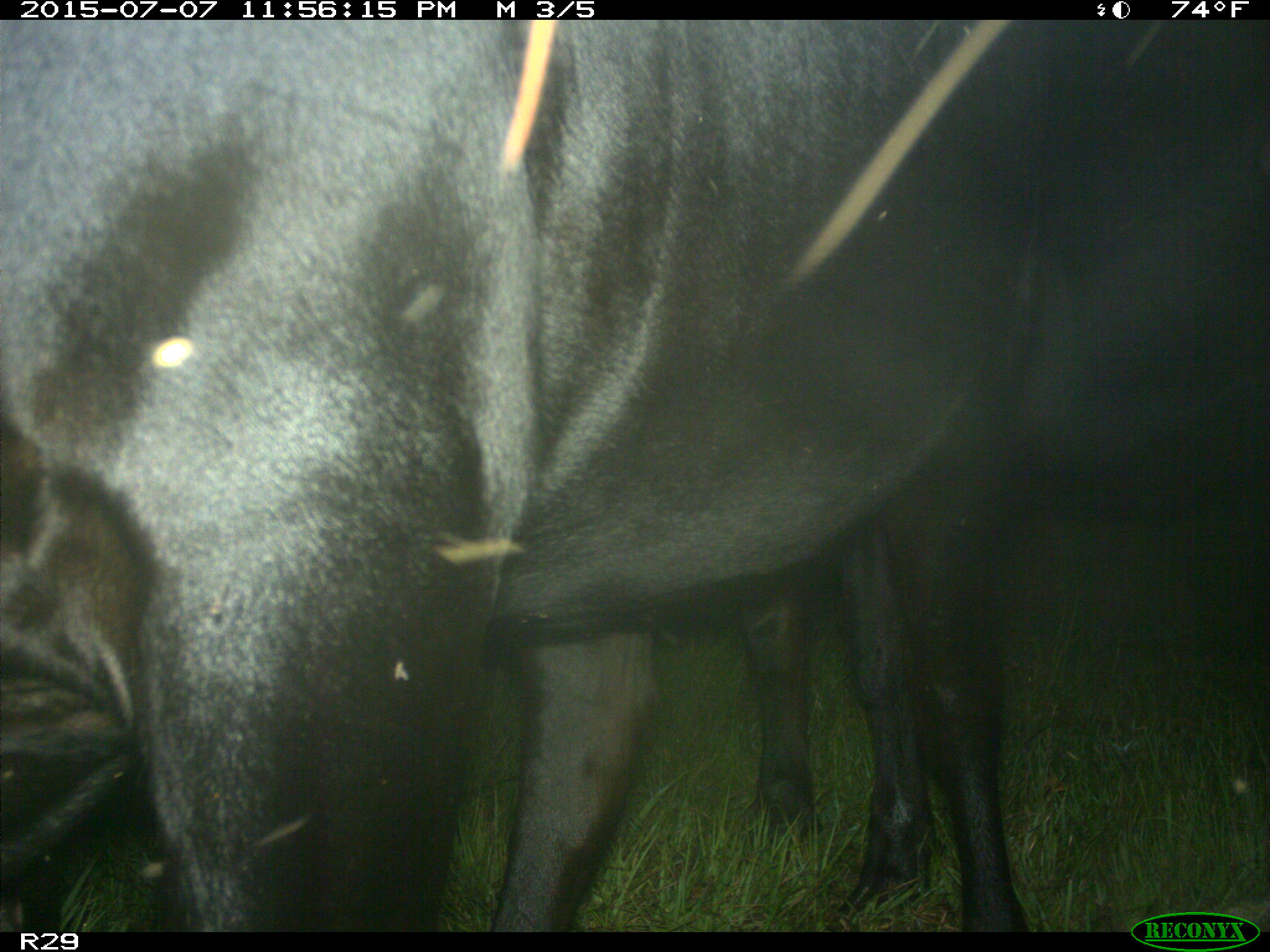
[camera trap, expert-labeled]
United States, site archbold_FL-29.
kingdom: Animalia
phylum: Chordata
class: Mammalia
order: Artiodactyla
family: Bovidae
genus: Bos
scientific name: Bos taurus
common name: domestic cow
Bos taurus (domestic cow).